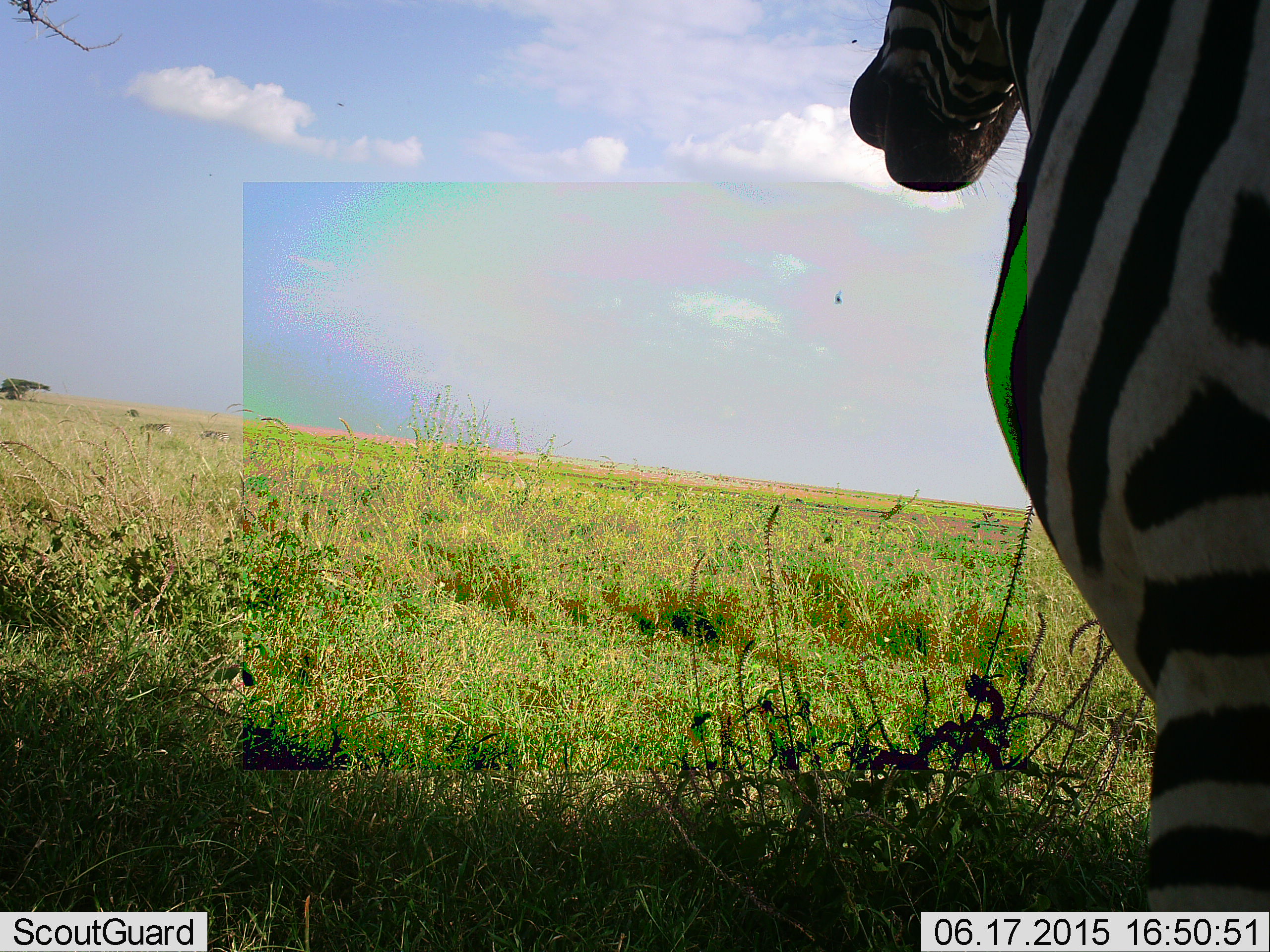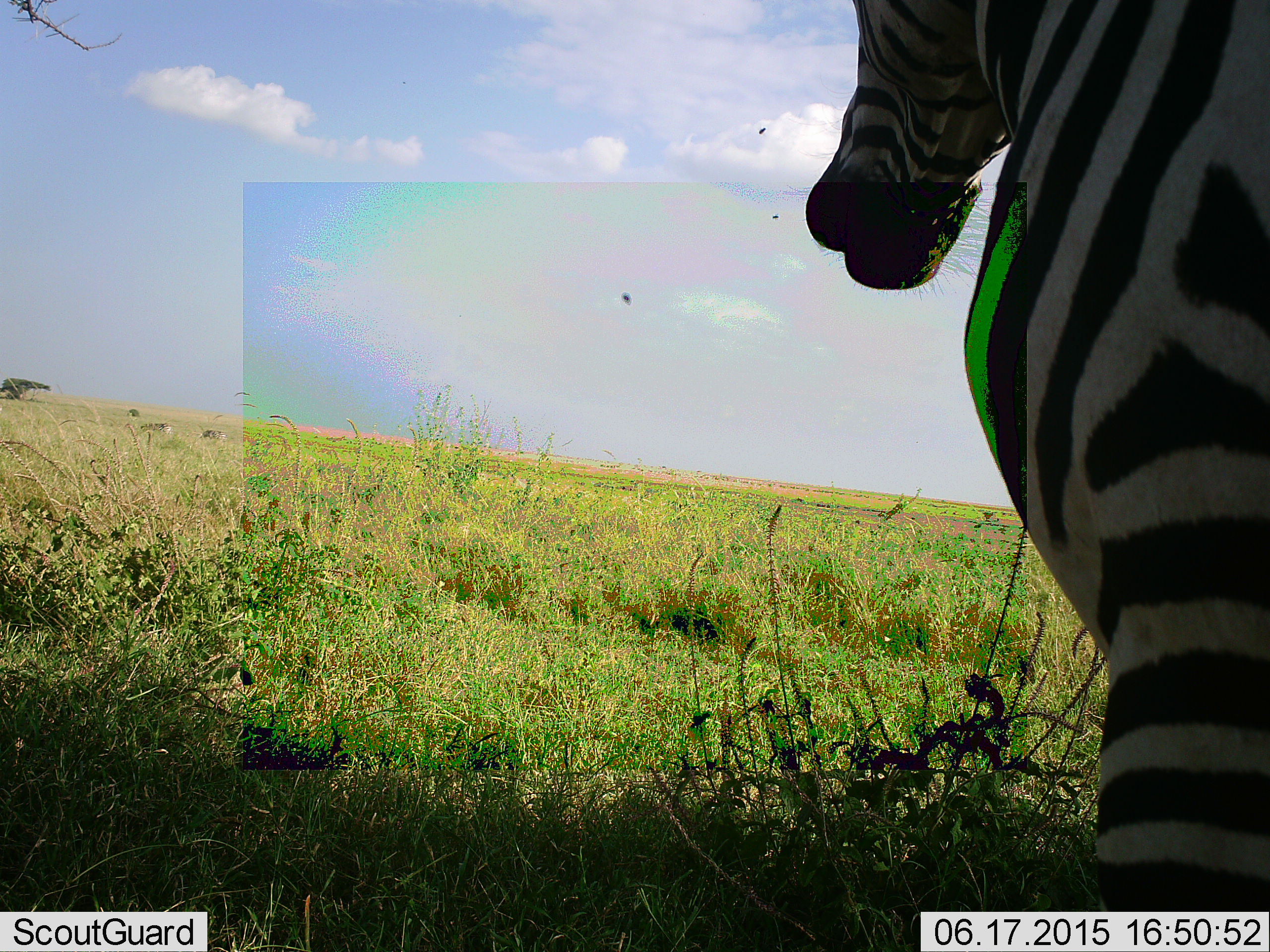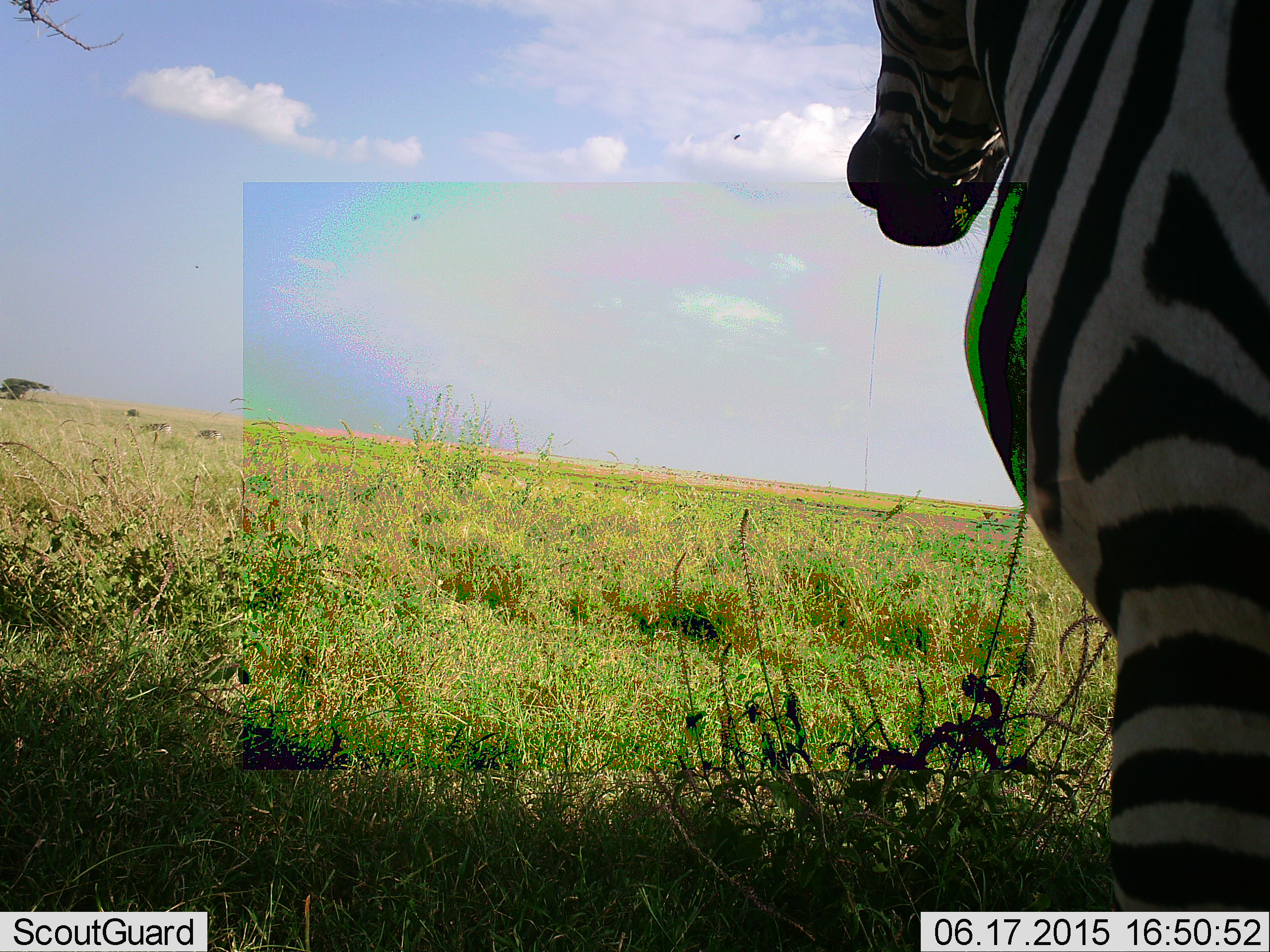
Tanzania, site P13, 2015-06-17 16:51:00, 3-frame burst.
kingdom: Animalia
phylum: Chordata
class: Mammalia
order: Perissodactyla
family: Equidae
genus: Equus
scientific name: Equus quagga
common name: plains zebra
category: zebra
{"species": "zebra (plains zebra) (Equus quagga)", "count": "1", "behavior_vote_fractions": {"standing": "83%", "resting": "0%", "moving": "17%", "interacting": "0%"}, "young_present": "0%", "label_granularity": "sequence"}